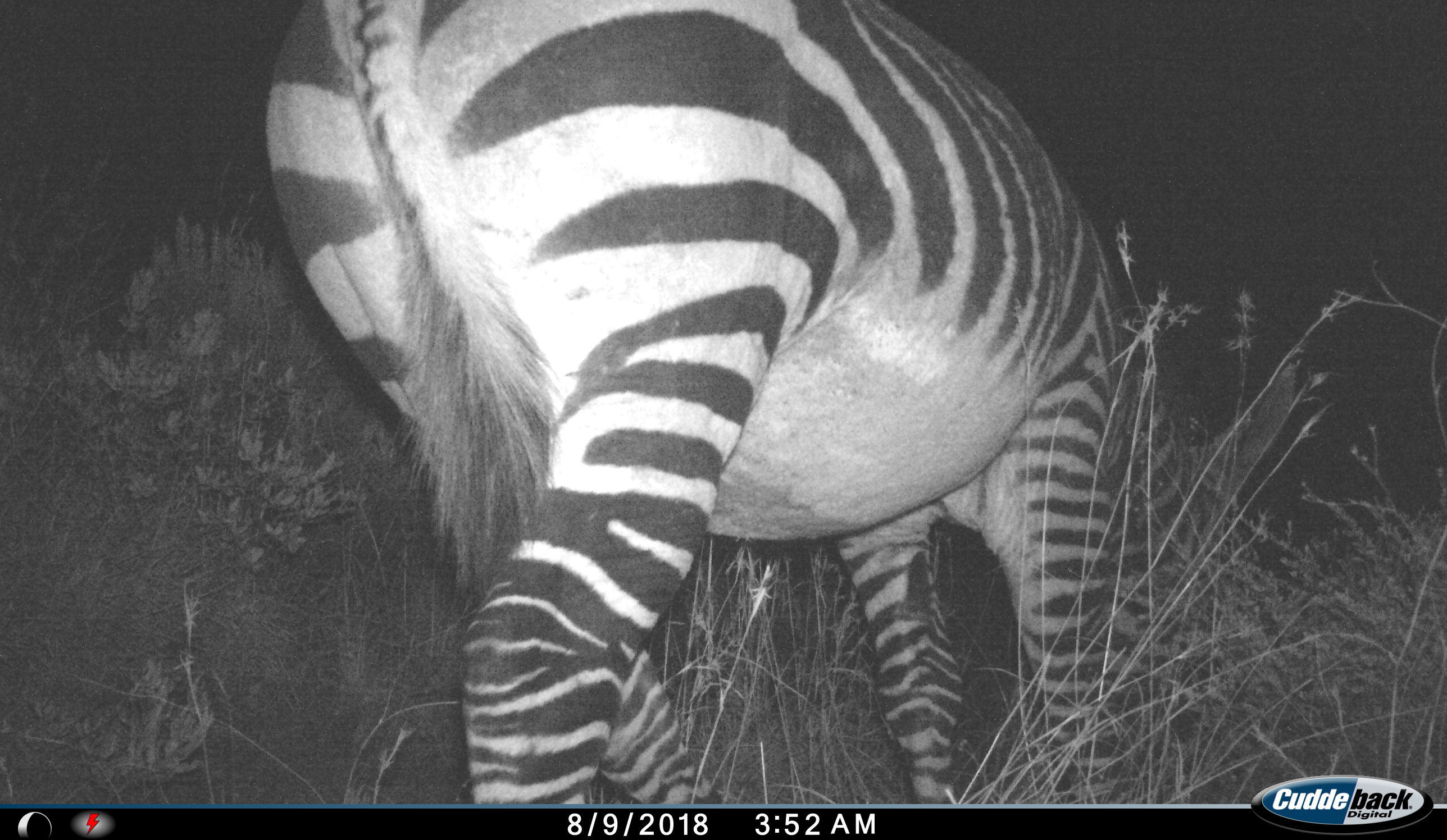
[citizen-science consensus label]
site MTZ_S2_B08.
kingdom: Animalia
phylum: Chordata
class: Mammalia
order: Perissodactyla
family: Equidae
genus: Equus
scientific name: Equus zebra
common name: mountain zebra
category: zebramountain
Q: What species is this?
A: Zebramountain (mountain zebra) (Equus zebra).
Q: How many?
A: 1.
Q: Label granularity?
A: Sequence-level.